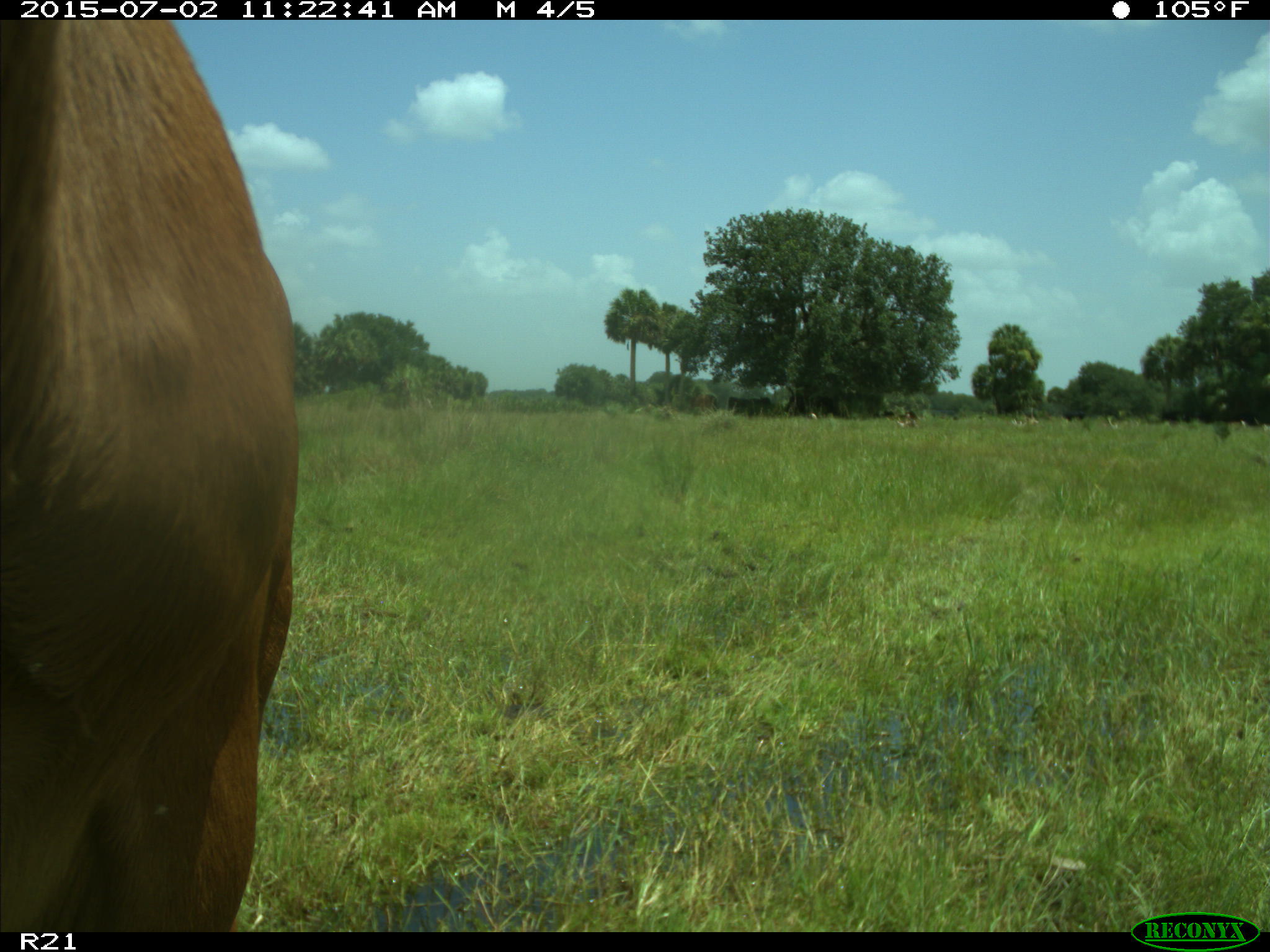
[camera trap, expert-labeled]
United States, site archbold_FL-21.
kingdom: Animalia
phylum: Chordata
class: Mammalia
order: Artiodactyla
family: Bovidae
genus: Bos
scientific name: Bos taurus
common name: domestic cow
Bos taurus (domestic cow).